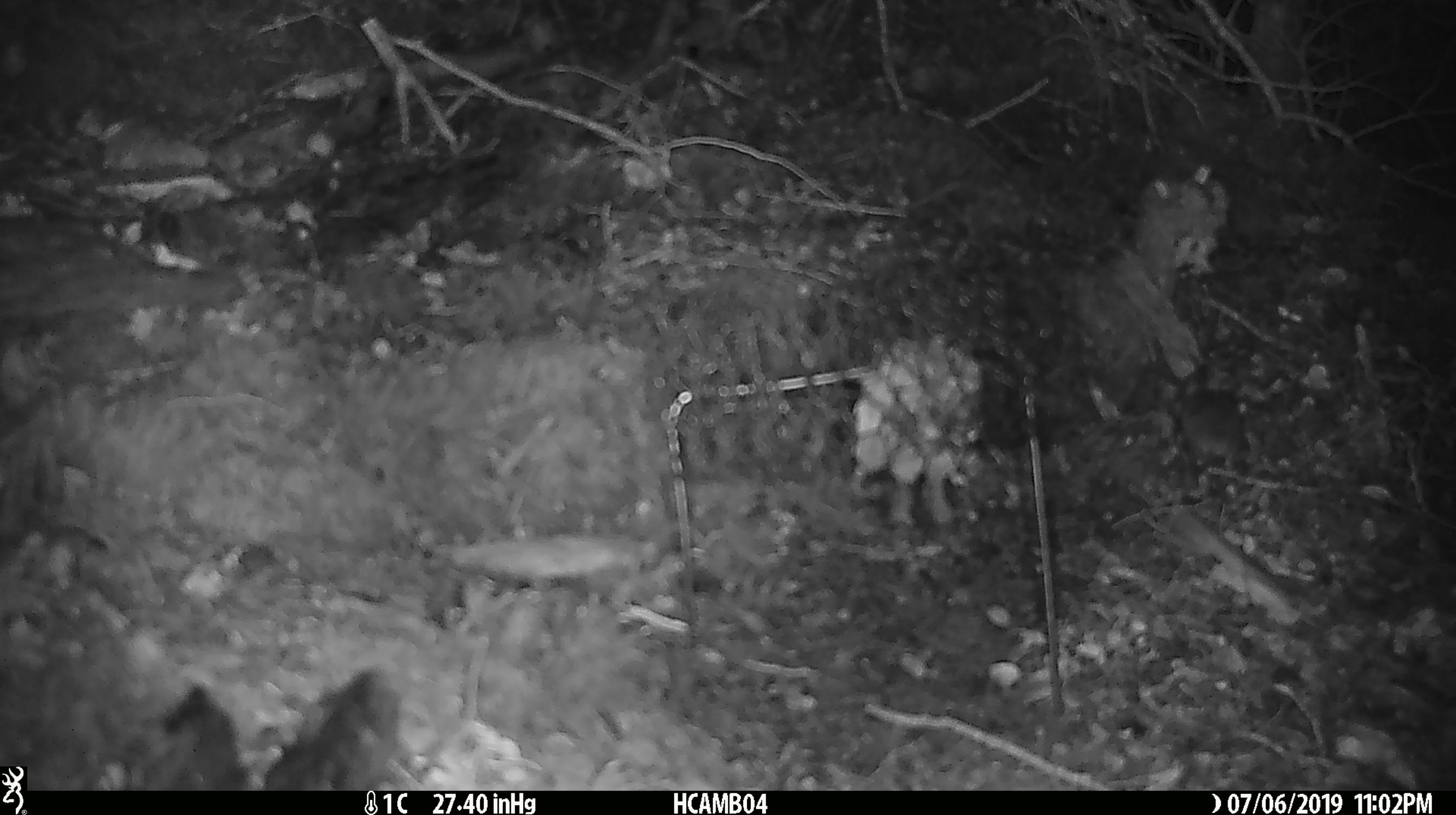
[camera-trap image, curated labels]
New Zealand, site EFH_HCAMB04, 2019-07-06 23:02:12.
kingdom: Animalia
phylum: Chordata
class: Mammalia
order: Rodentia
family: Muridae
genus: Mus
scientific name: Mus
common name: mouse